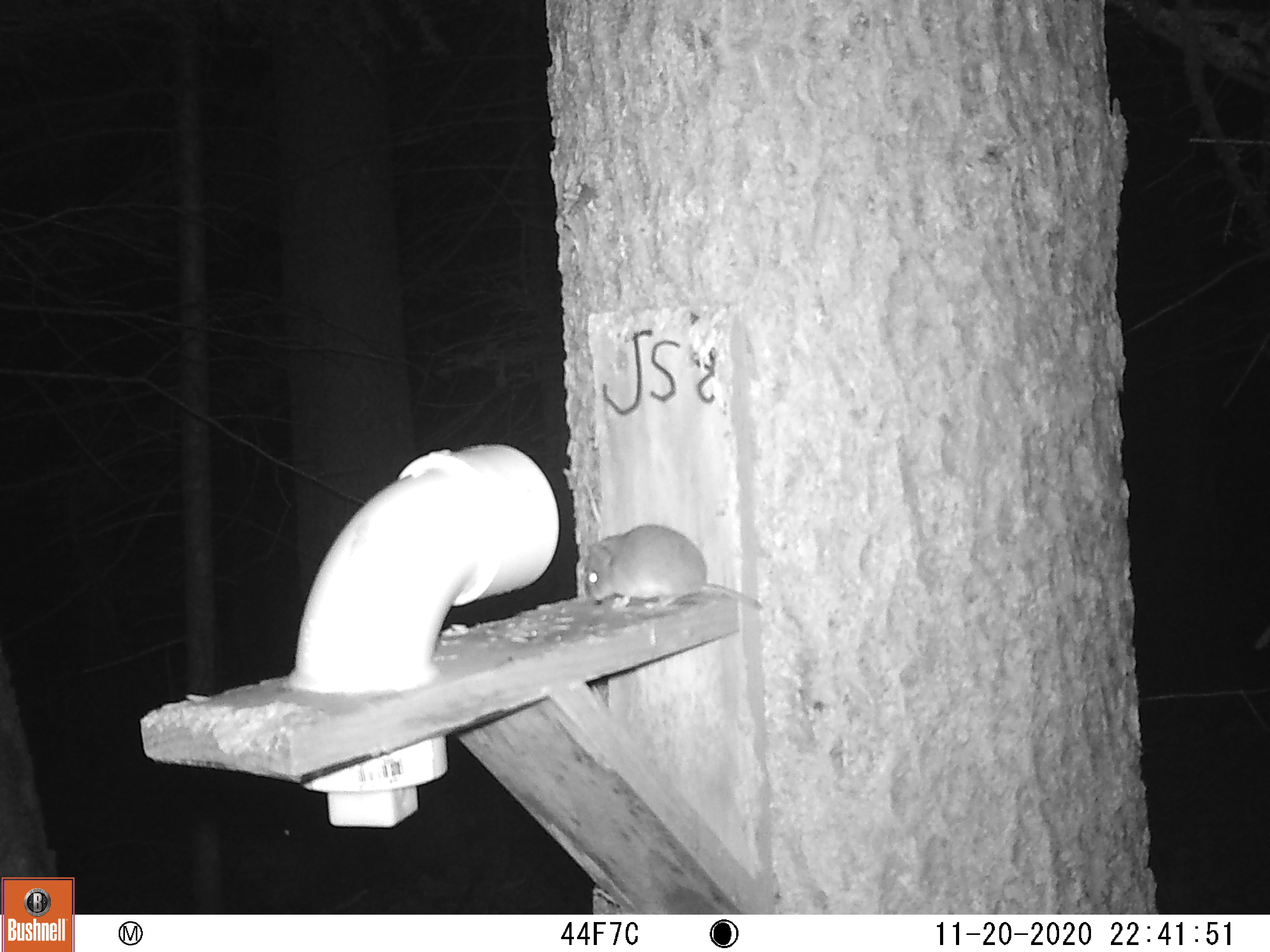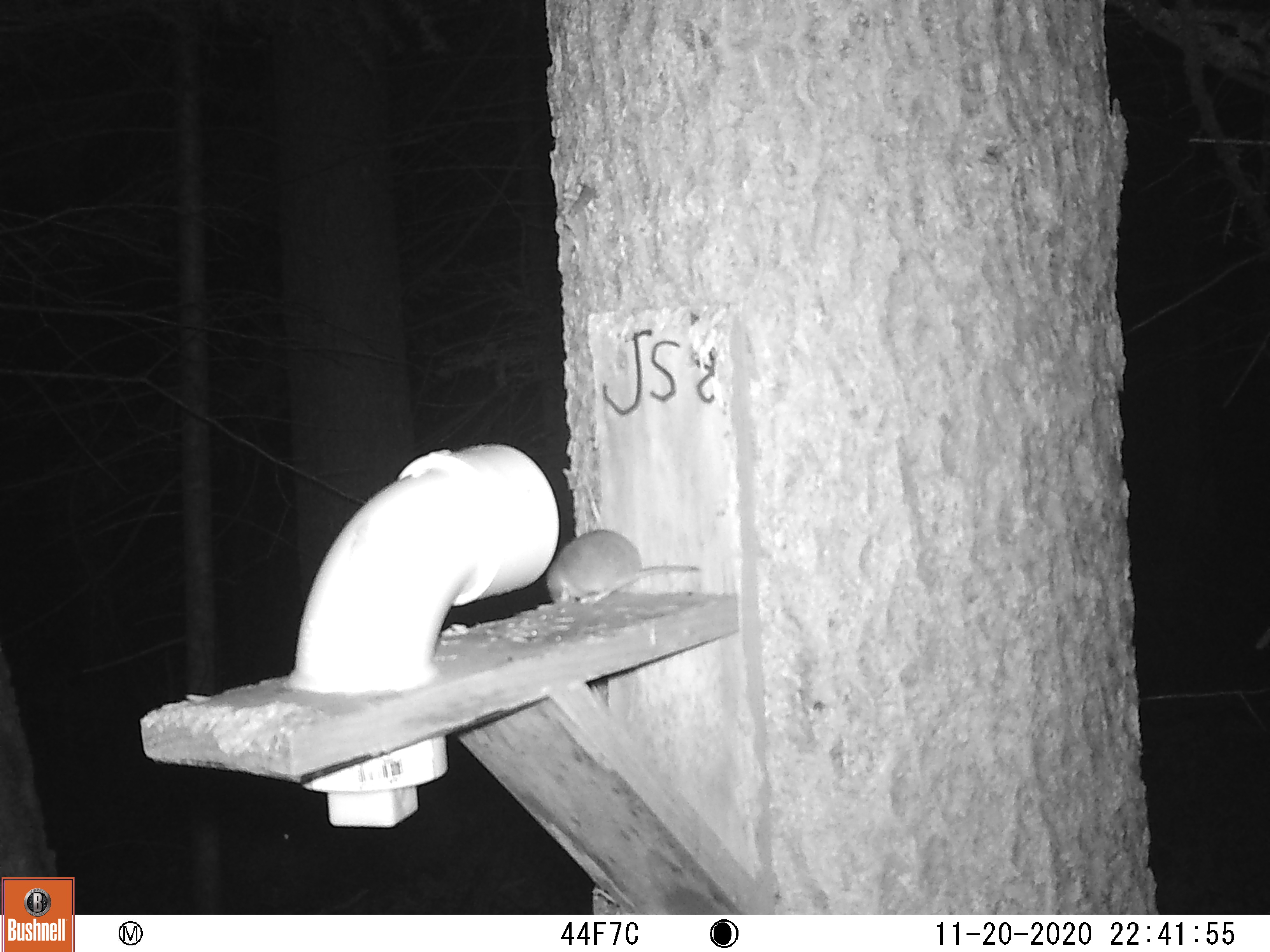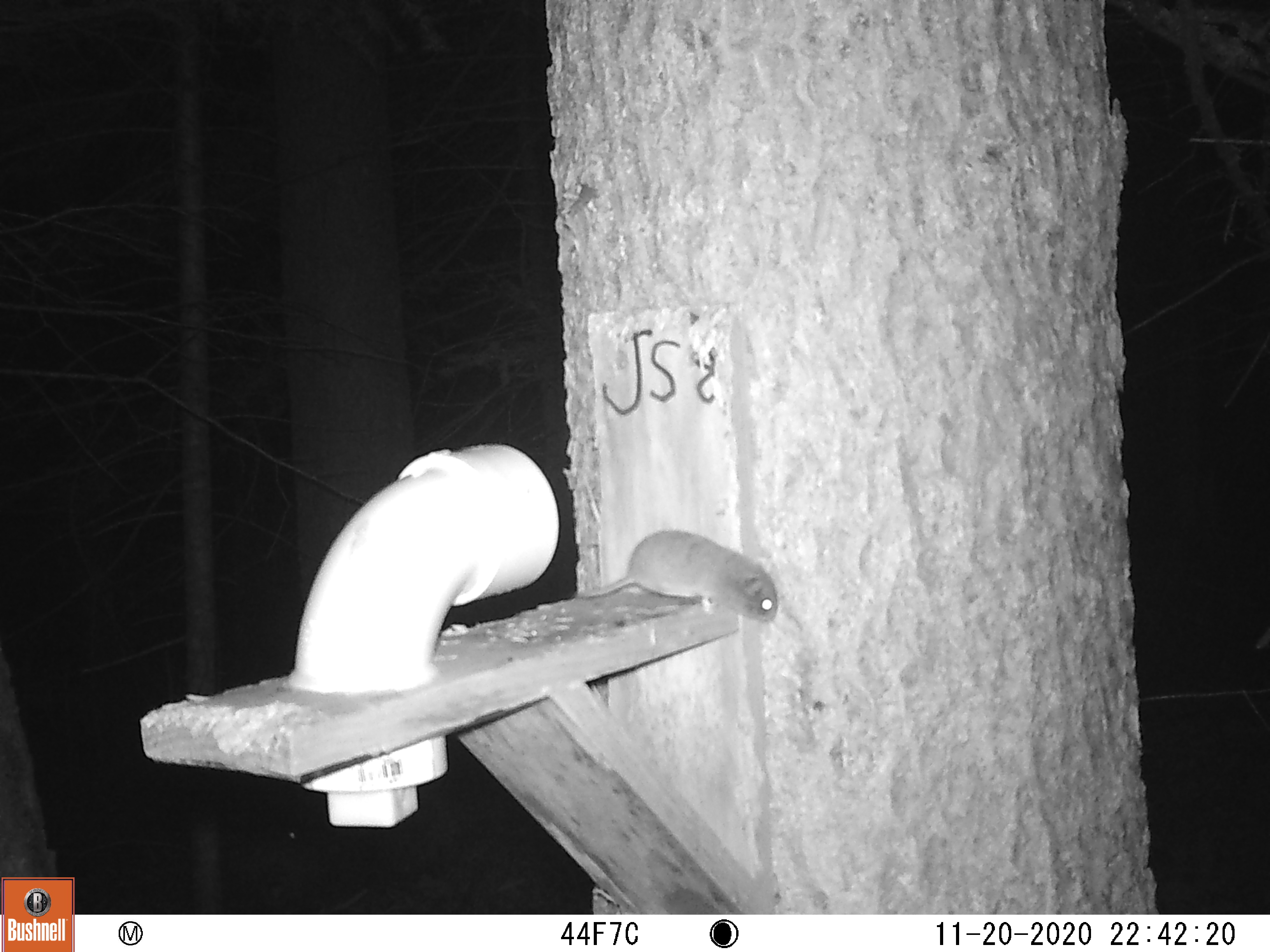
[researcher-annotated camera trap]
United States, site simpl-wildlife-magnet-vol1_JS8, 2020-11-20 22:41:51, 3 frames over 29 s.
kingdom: Animalia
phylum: Chordata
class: Mammalia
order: Rodentia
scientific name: Rodentia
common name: mouse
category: mouse sp.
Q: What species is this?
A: Mouse sp. (mouse) (Rodentia).